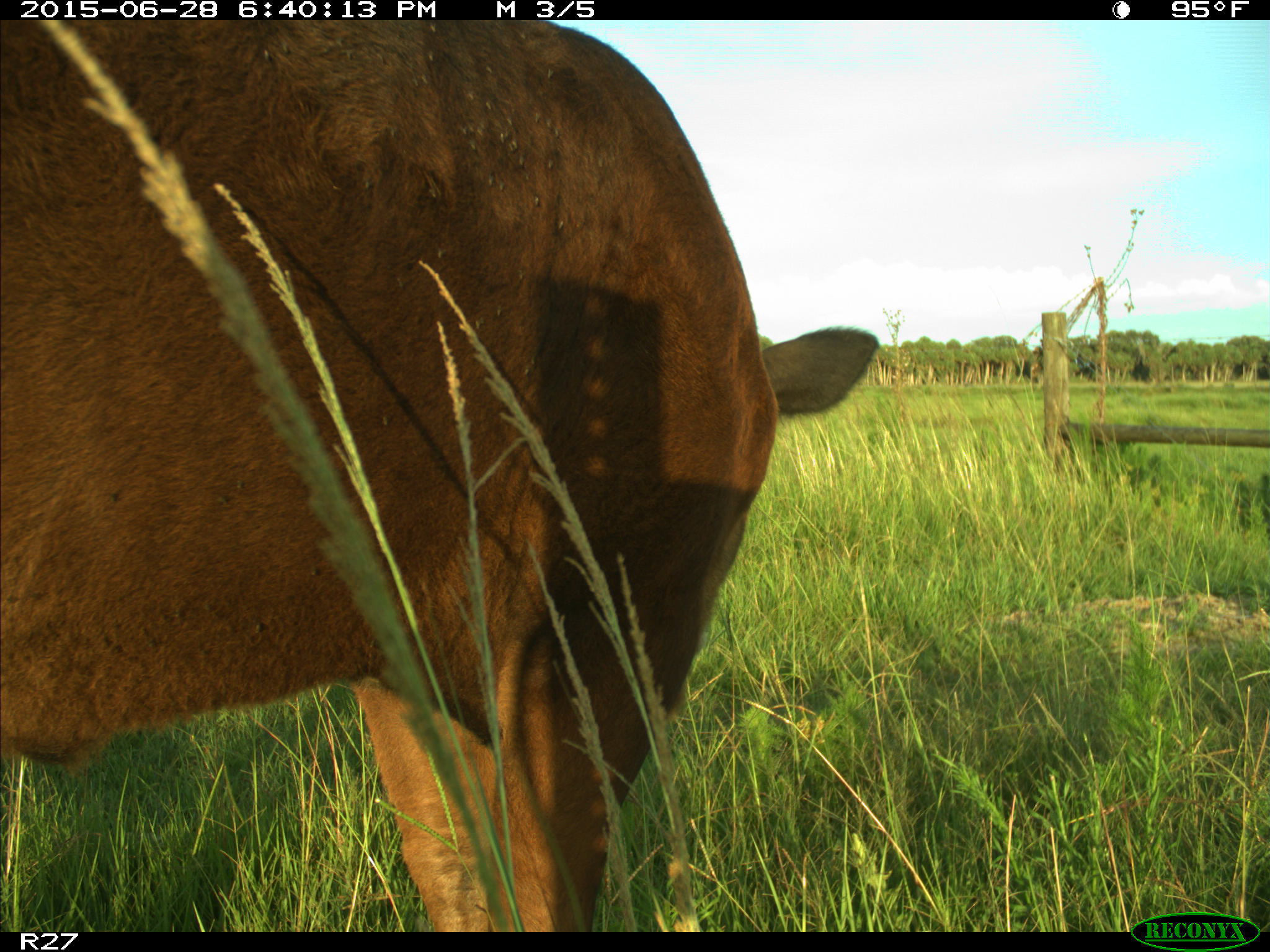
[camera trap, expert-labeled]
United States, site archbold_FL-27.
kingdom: Animalia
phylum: Chordata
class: Mammalia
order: Artiodactyla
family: Bovidae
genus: Bos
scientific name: Bos taurus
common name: domestic cow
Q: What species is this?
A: Bos taurus (domestic cow).